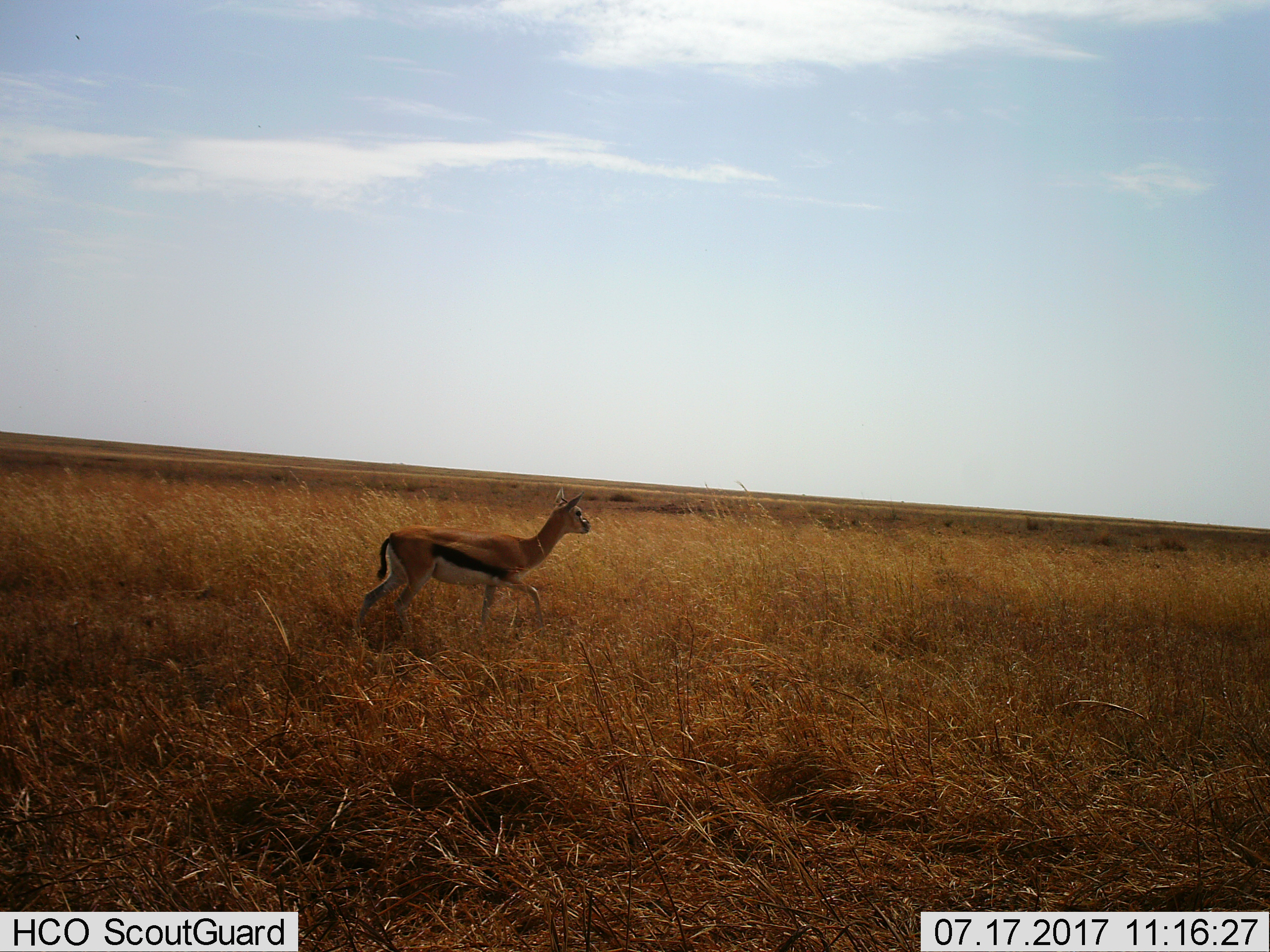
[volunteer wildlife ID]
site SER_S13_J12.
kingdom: Animalia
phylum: Chordata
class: Mammalia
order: Artiodactyla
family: Bovidae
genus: Eudorcas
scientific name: Eudorcas thomsonii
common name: thomson's gazelle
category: gazellethomsons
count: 1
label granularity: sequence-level